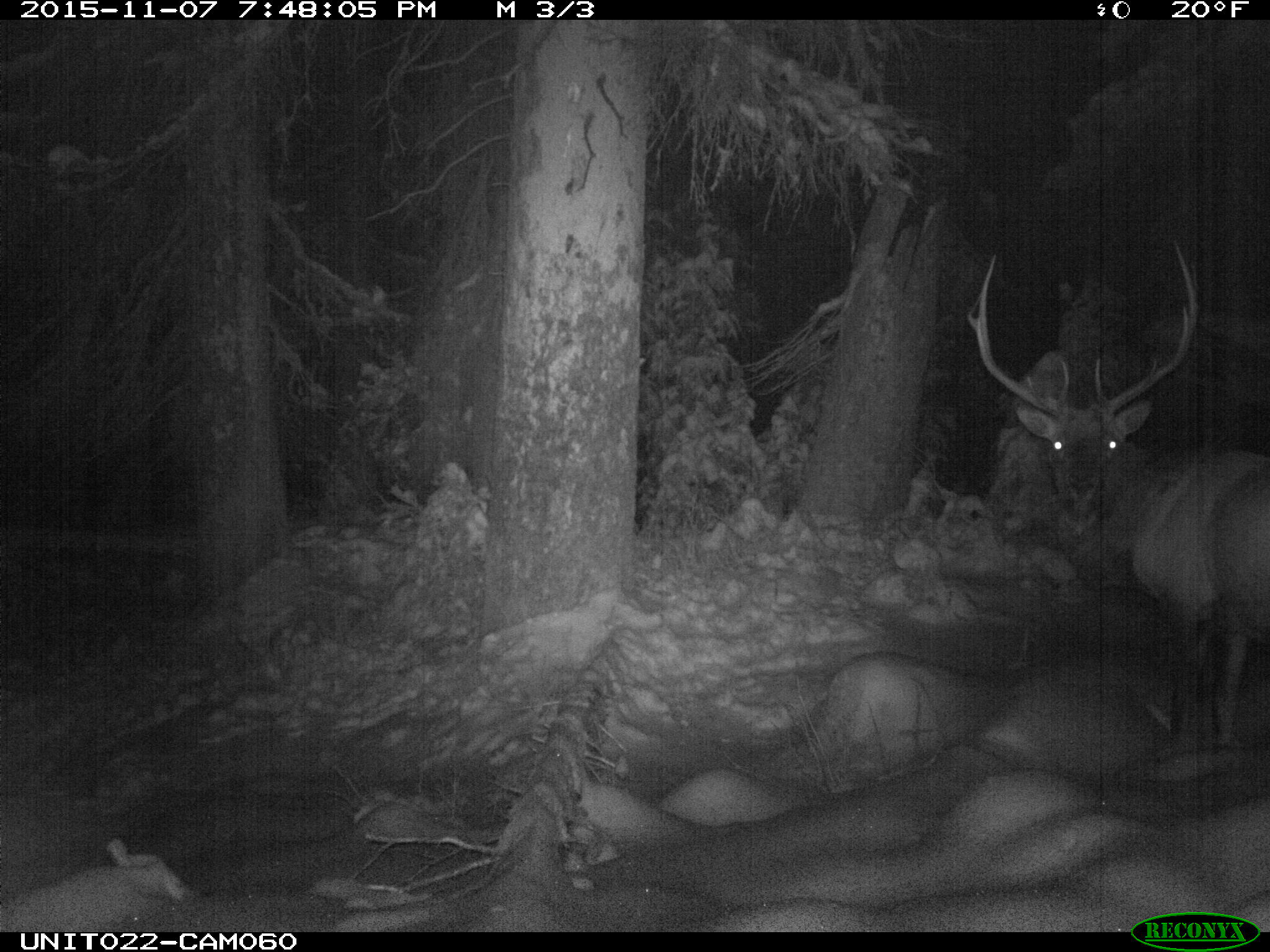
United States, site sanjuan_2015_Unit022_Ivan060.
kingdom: Animalia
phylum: Chordata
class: Mammalia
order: Artiodactyla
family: Cervidae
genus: Cervus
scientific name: Cervus elaphus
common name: red deer